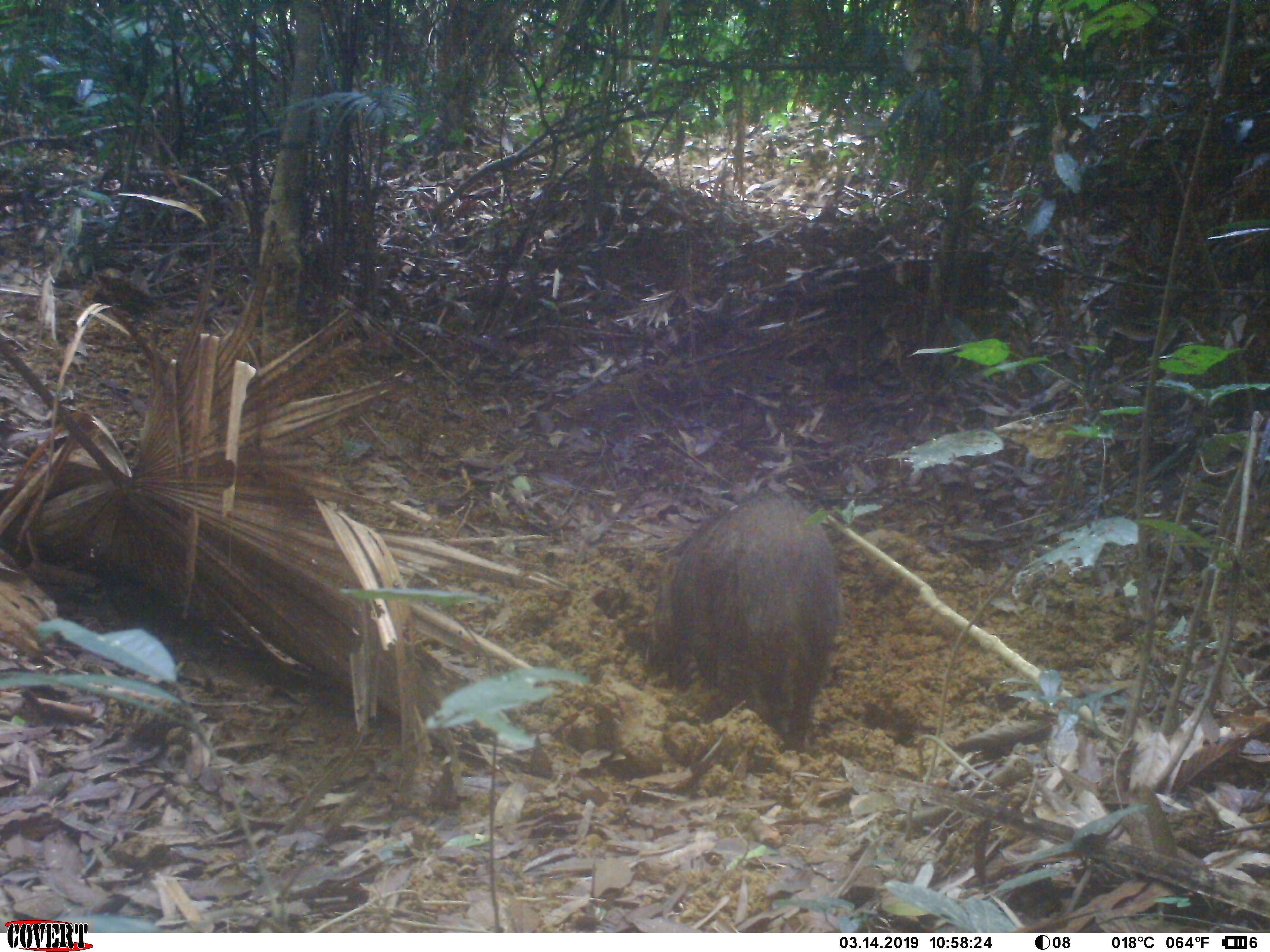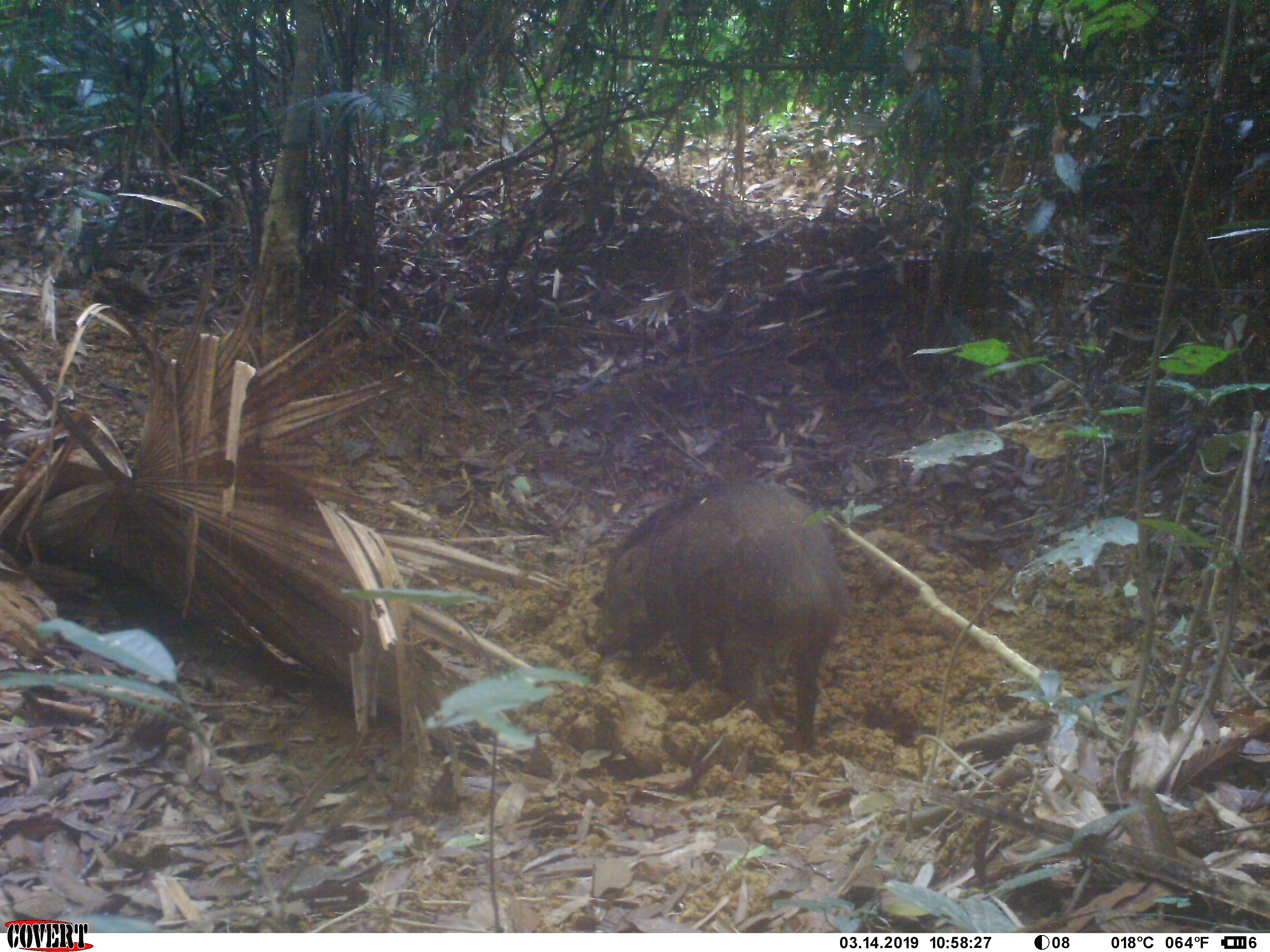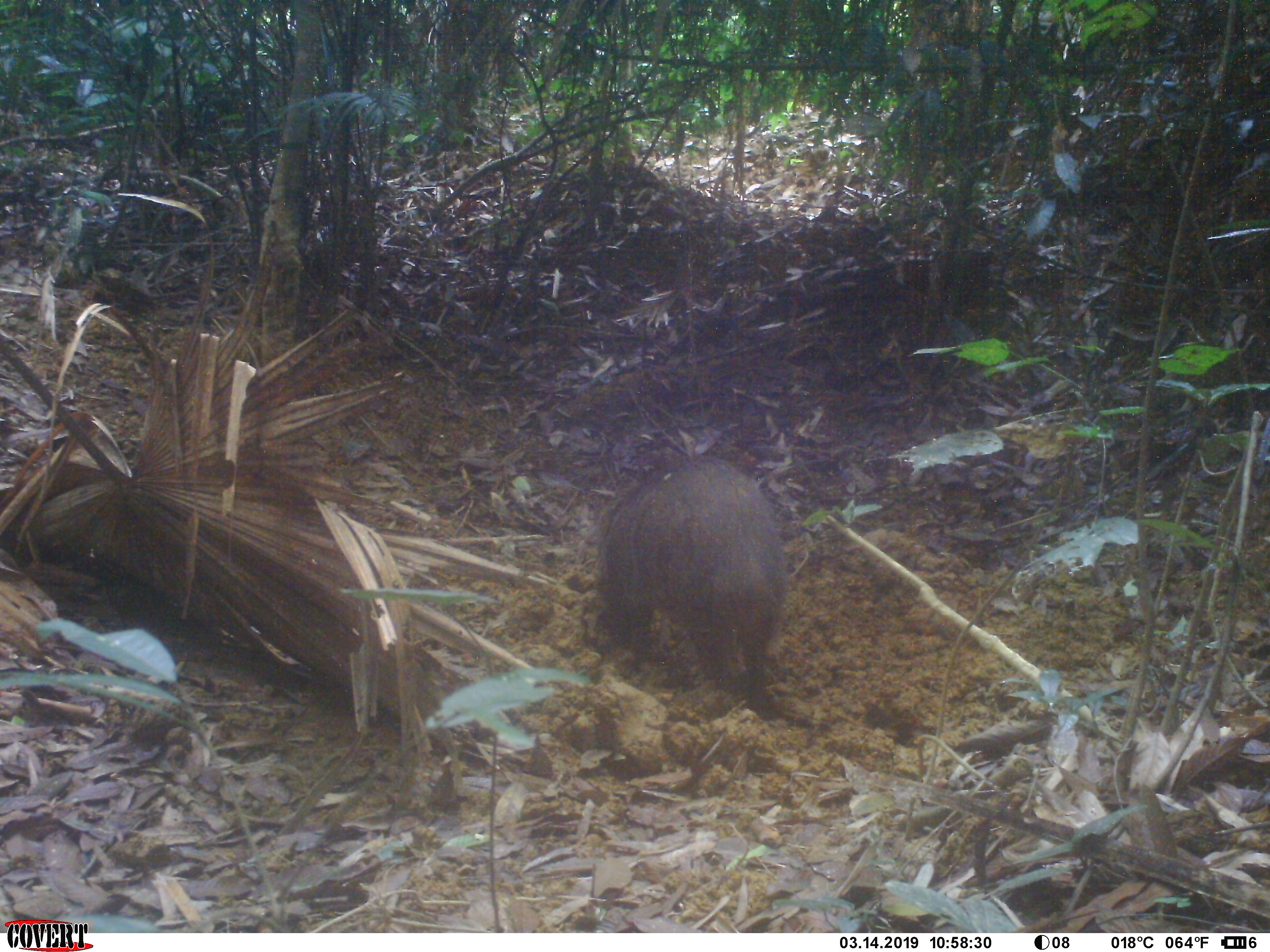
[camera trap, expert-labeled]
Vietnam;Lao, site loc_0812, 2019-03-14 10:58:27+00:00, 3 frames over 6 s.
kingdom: Animalia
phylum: Chordata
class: Mammalia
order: Artiodactyla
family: Suidae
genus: Sus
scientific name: Sus scrofa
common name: eurasian wild pig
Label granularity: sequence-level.